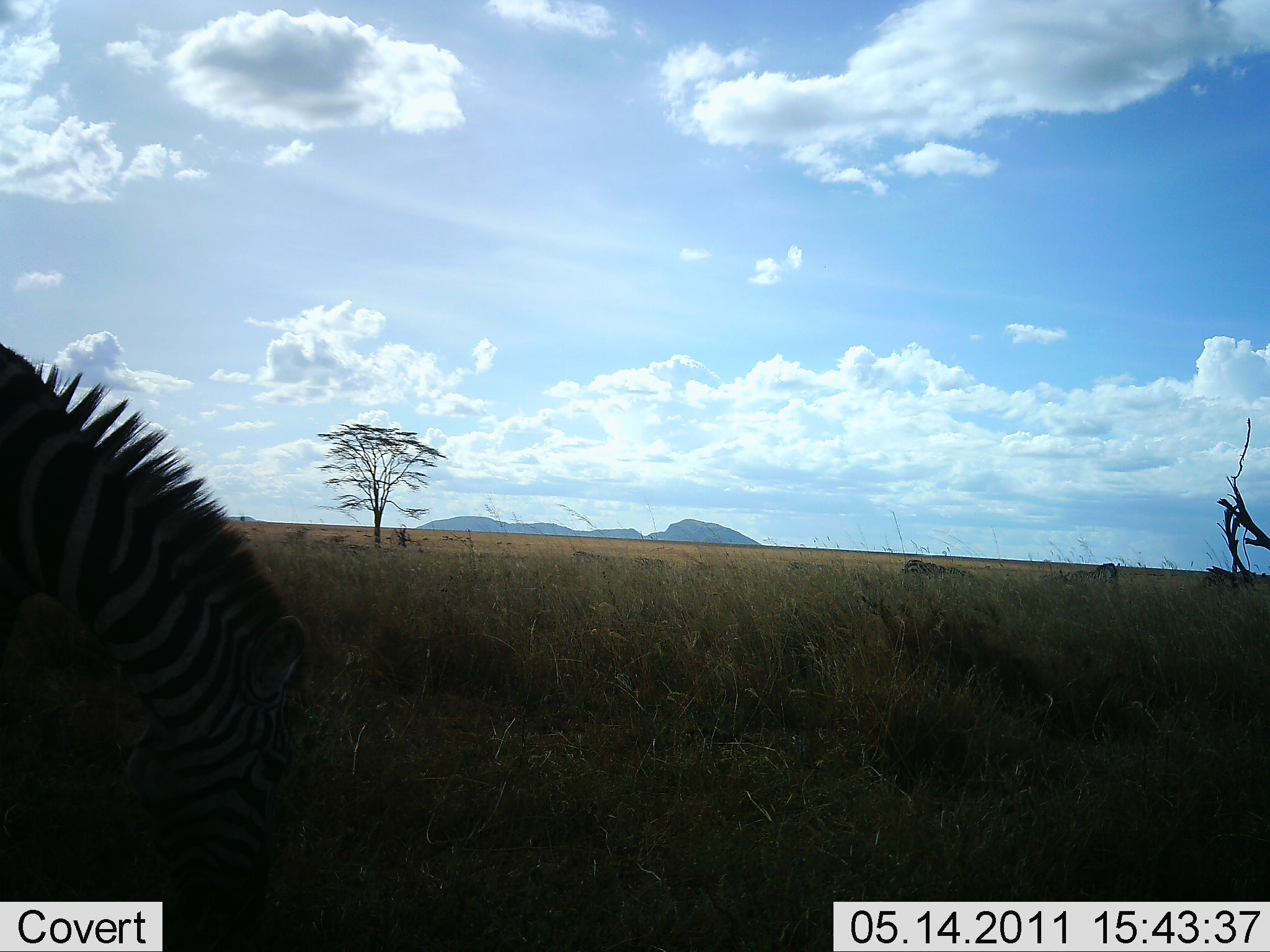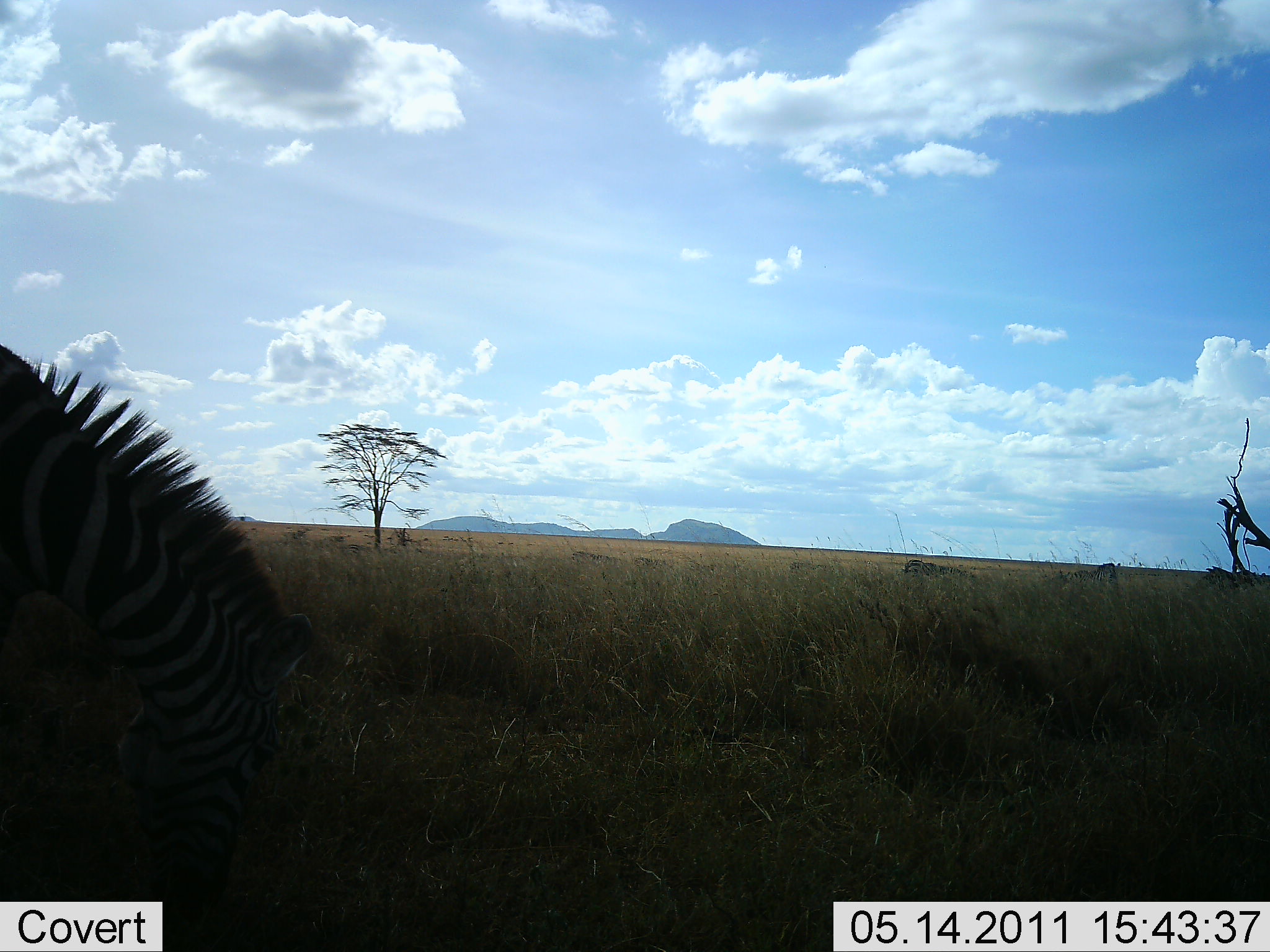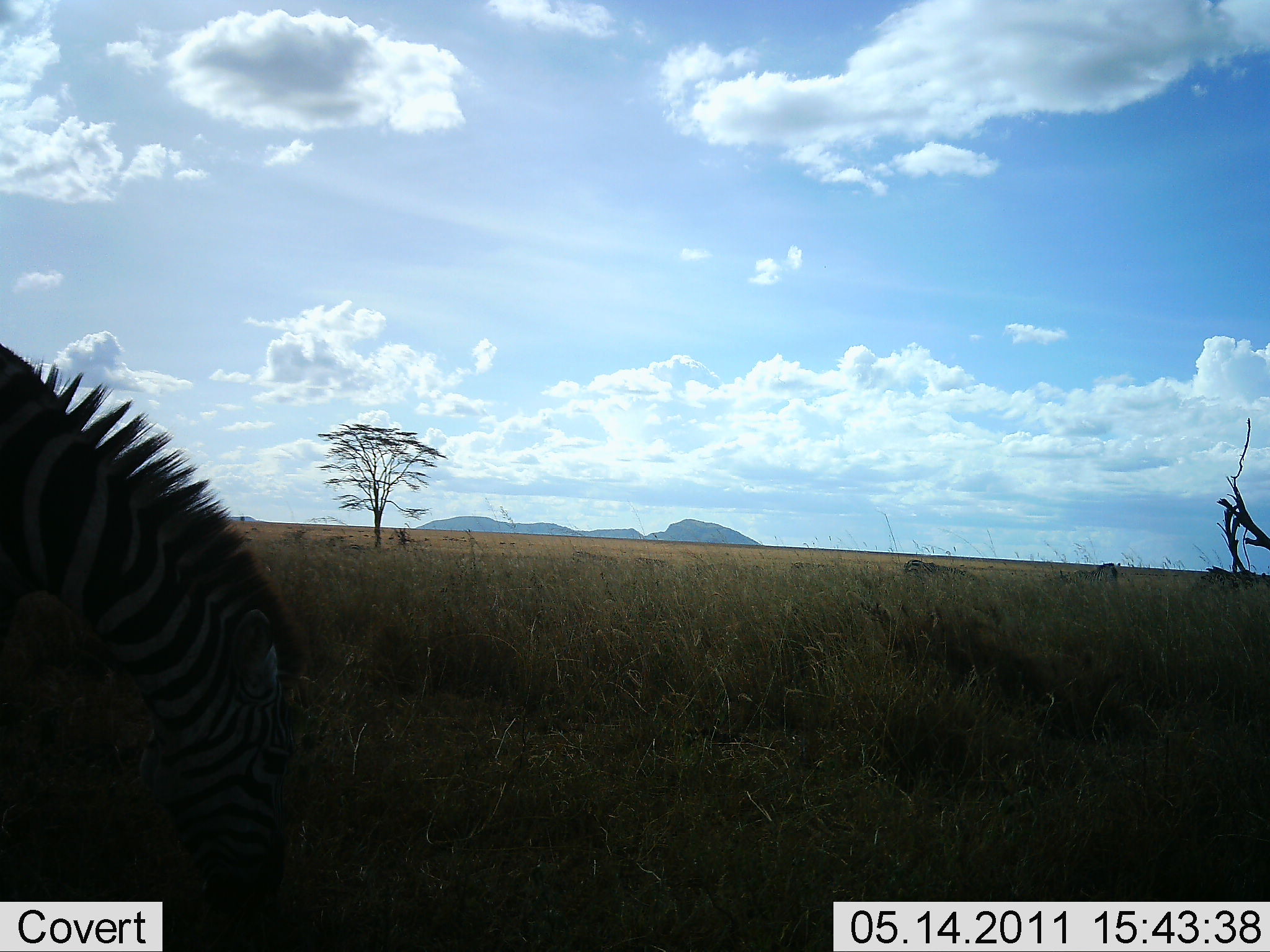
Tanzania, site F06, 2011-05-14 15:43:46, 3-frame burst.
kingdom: Animalia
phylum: Chordata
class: Mammalia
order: Perissodactyla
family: Equidae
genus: Equus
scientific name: Equus quagga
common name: plains zebra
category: zebra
Zebra (plains zebra) (Equus quagga), count 1. Behavior (volunteer vote fractions): standing 10%, resting 0%, moving 0%, interacting 0%. Young present (vote fraction): 0%. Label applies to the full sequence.